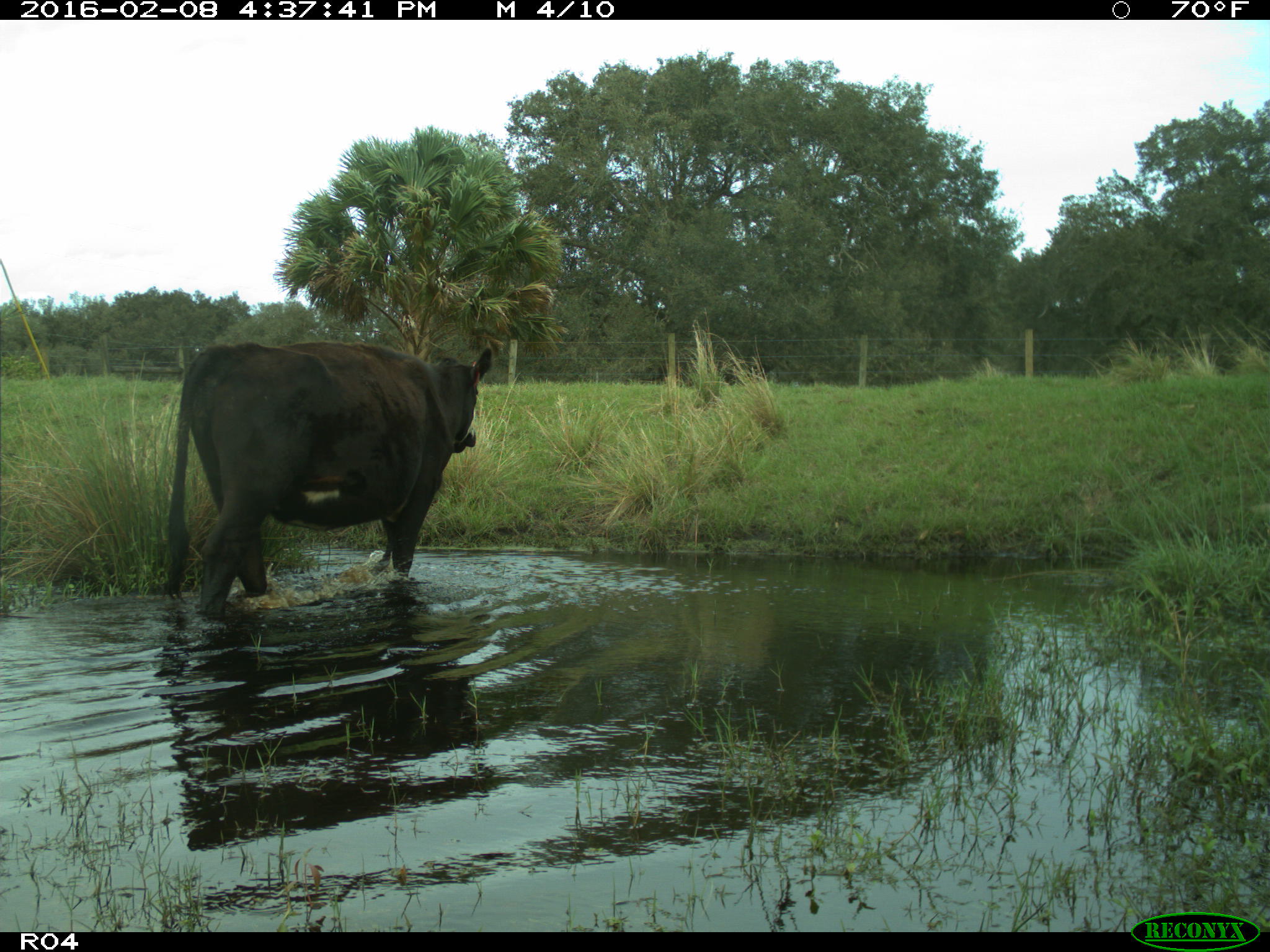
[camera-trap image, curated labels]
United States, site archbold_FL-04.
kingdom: Animalia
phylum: Chordata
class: Mammalia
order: Artiodactyla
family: Bovidae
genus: Bos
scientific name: Bos taurus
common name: domestic cow